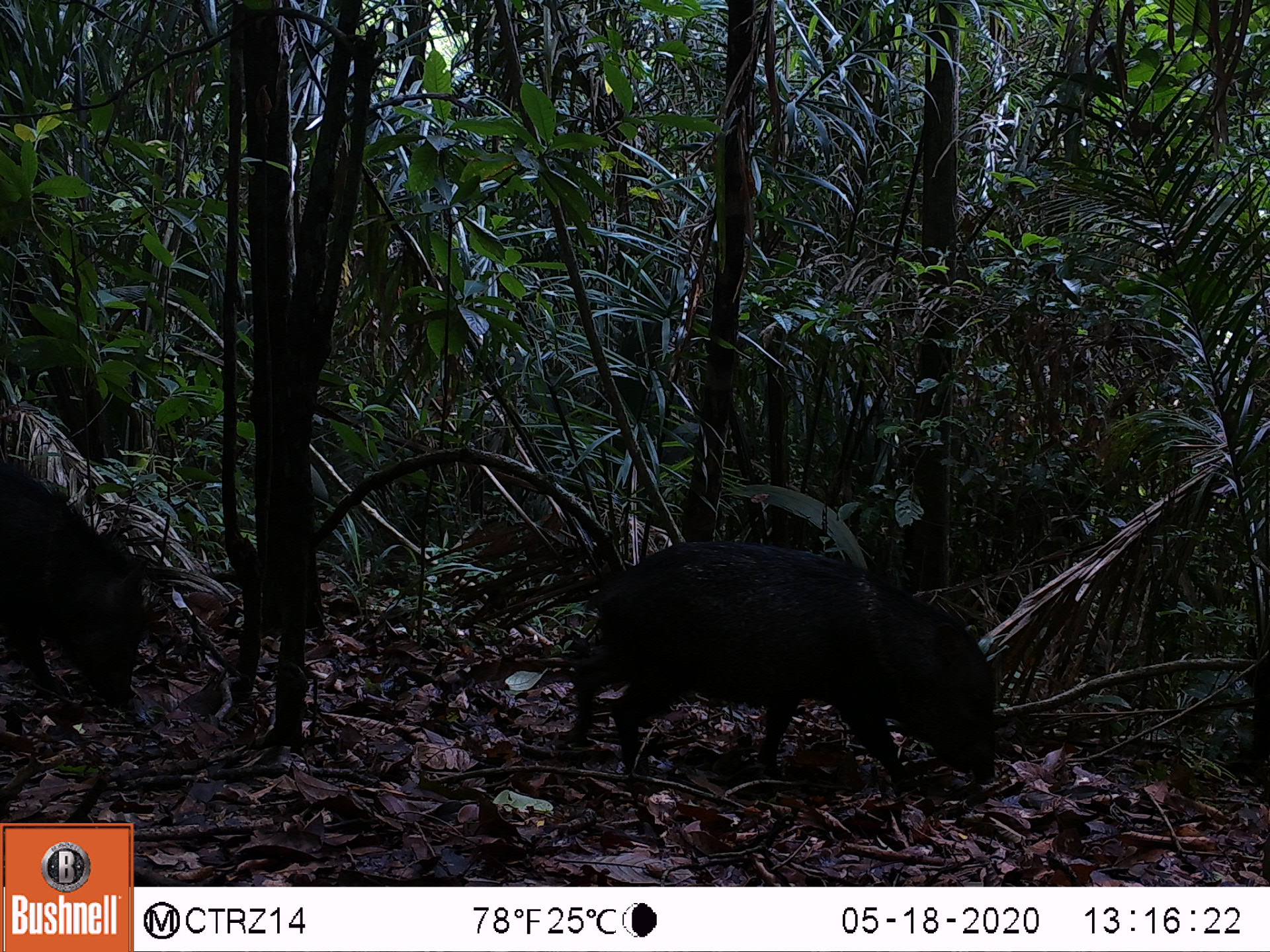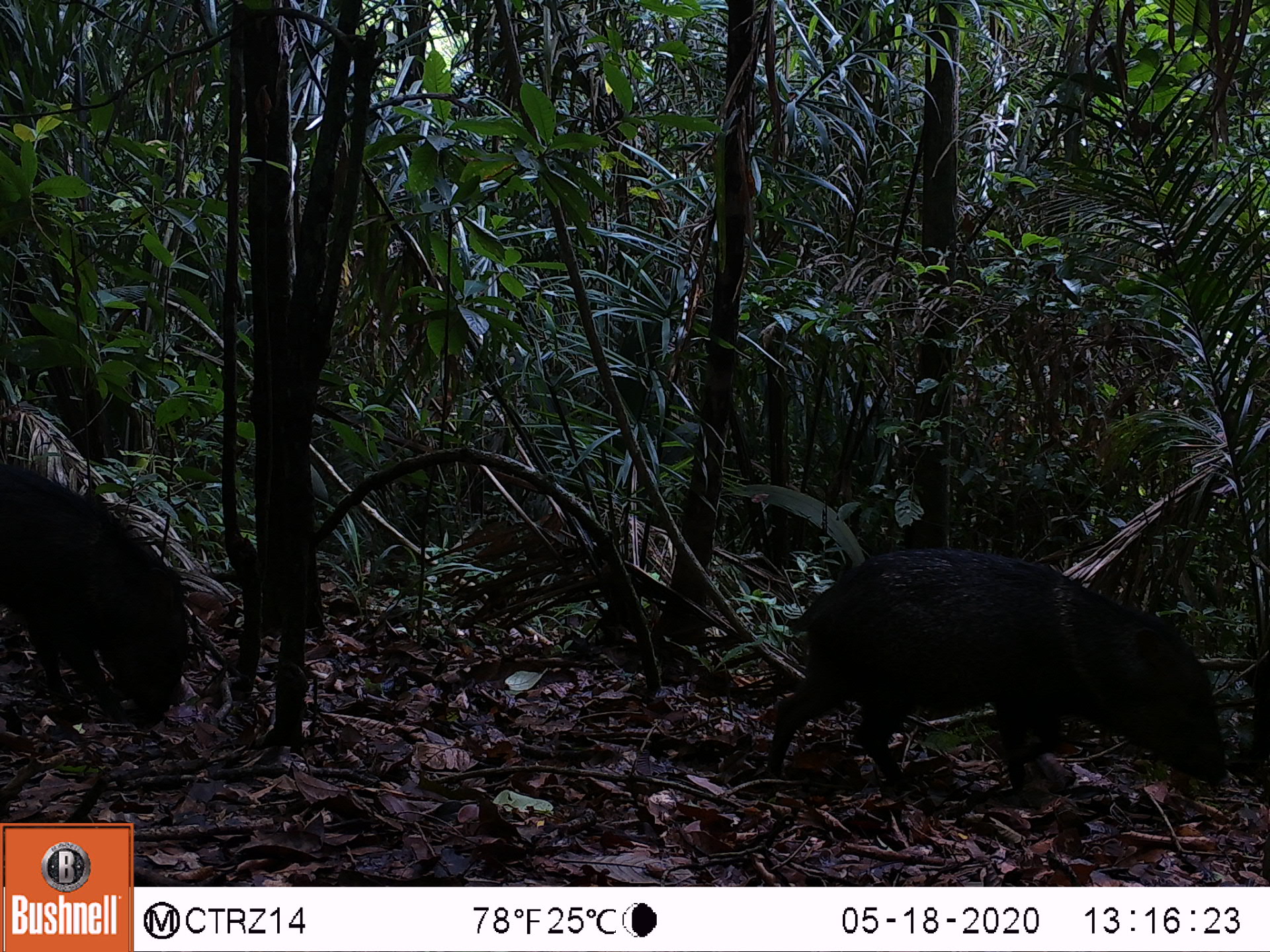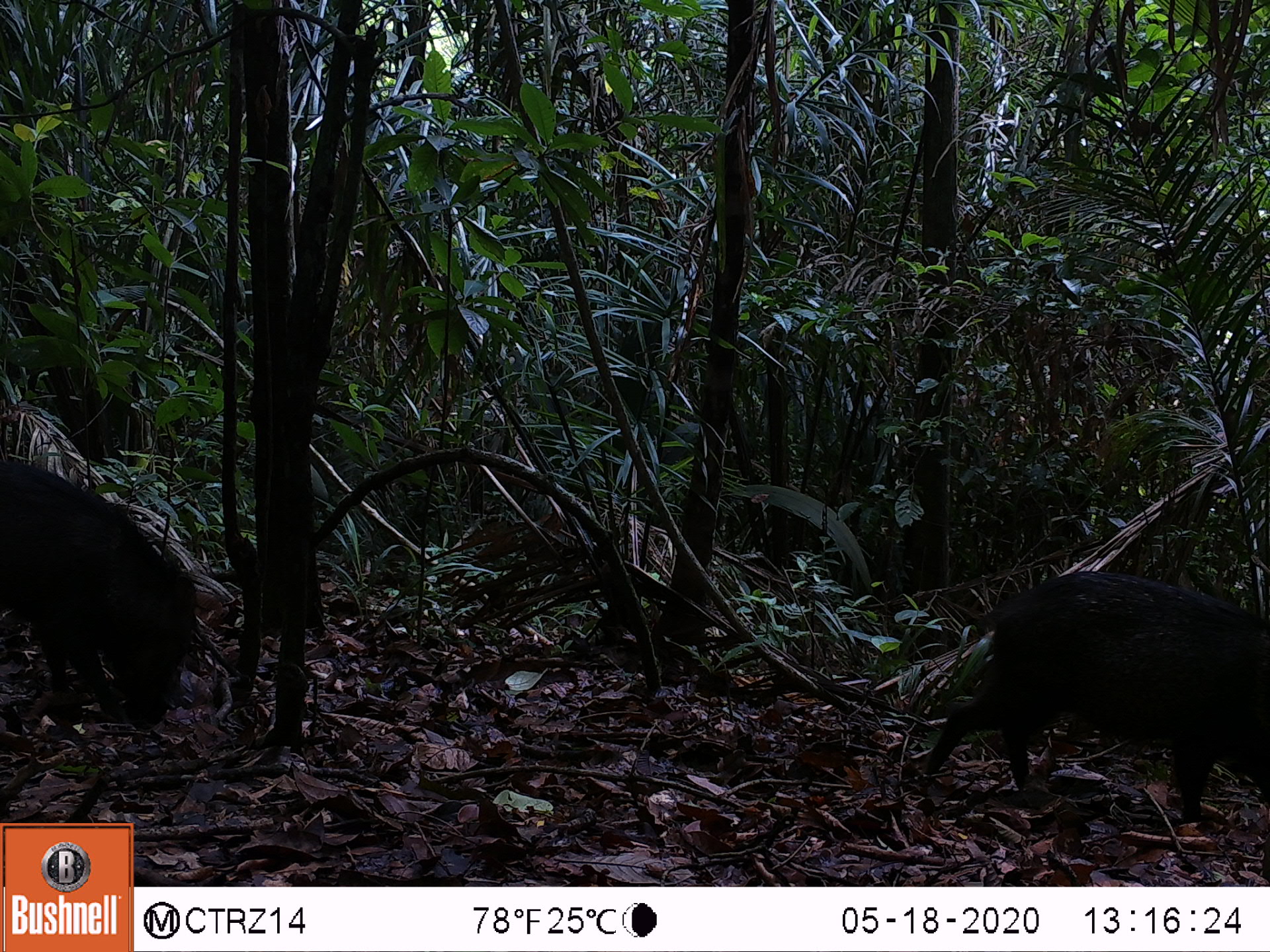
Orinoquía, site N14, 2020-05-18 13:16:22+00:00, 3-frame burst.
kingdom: Animalia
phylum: Chordata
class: Mammalia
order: Artiodactyla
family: Tayassuidae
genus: Pecari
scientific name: Pecari tajacu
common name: collared peccary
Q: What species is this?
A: Collared peccary (Pecari tajacu).